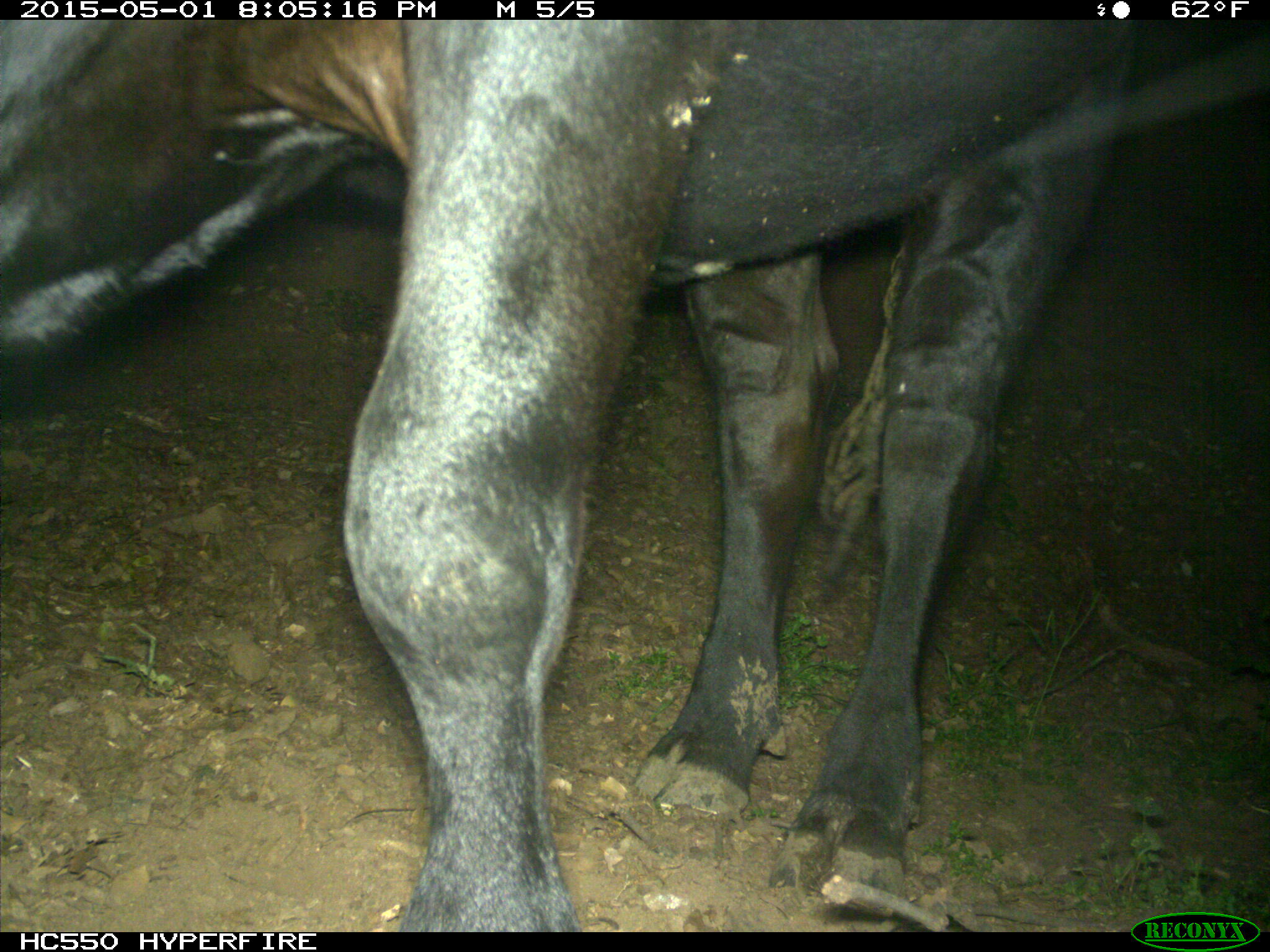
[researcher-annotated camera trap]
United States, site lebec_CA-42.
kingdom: Animalia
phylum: Chordata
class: Mammalia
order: Artiodactyla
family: Bovidae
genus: Bos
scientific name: Bos taurus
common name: domestic cow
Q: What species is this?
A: Bos taurus (domestic cow).